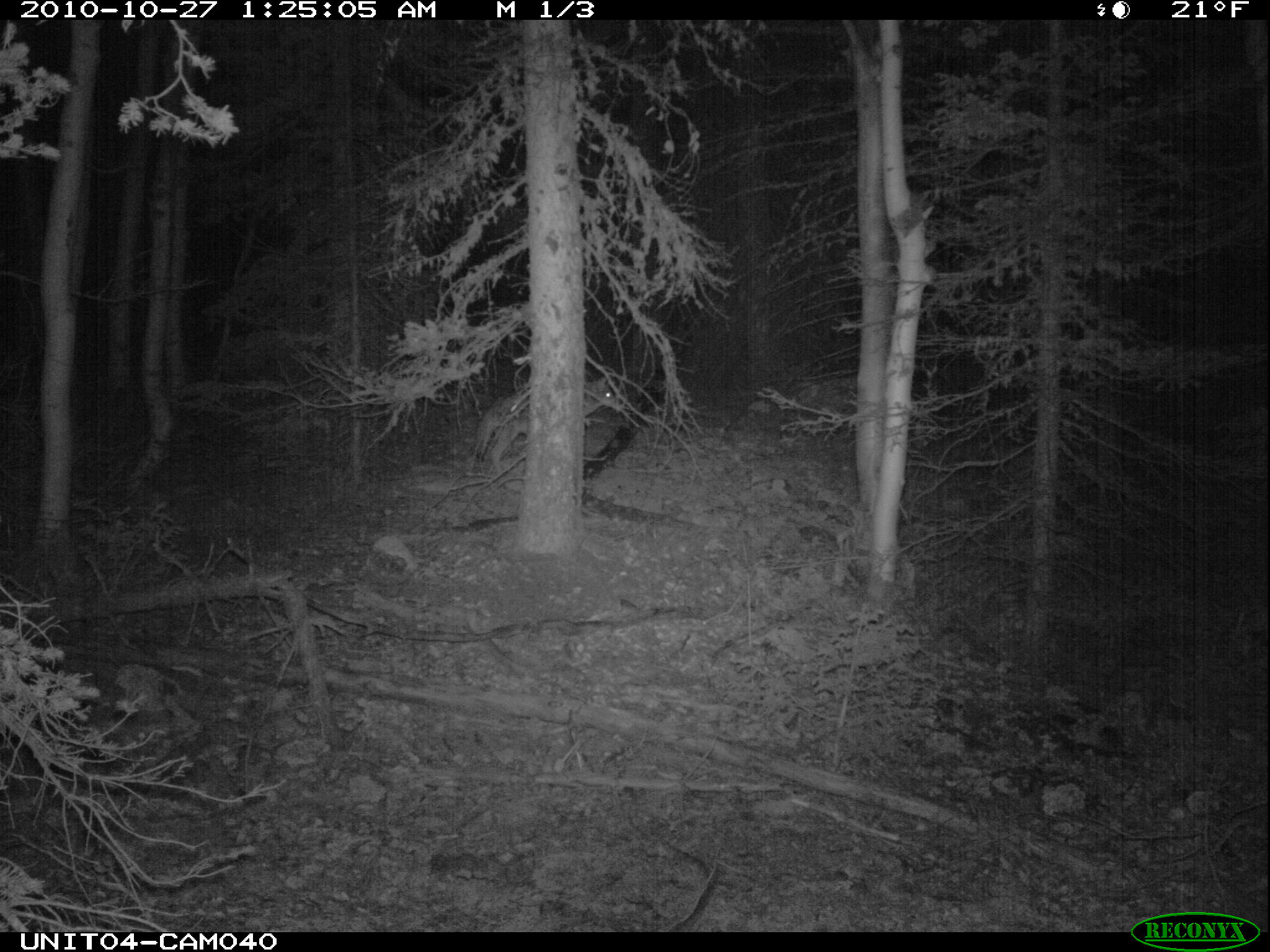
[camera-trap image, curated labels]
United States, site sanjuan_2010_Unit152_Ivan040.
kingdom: Animalia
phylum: Chordata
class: Mammalia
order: Carnivora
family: Canidae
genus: Canis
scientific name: Canis latrans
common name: coyote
Canis latrans (coyote).